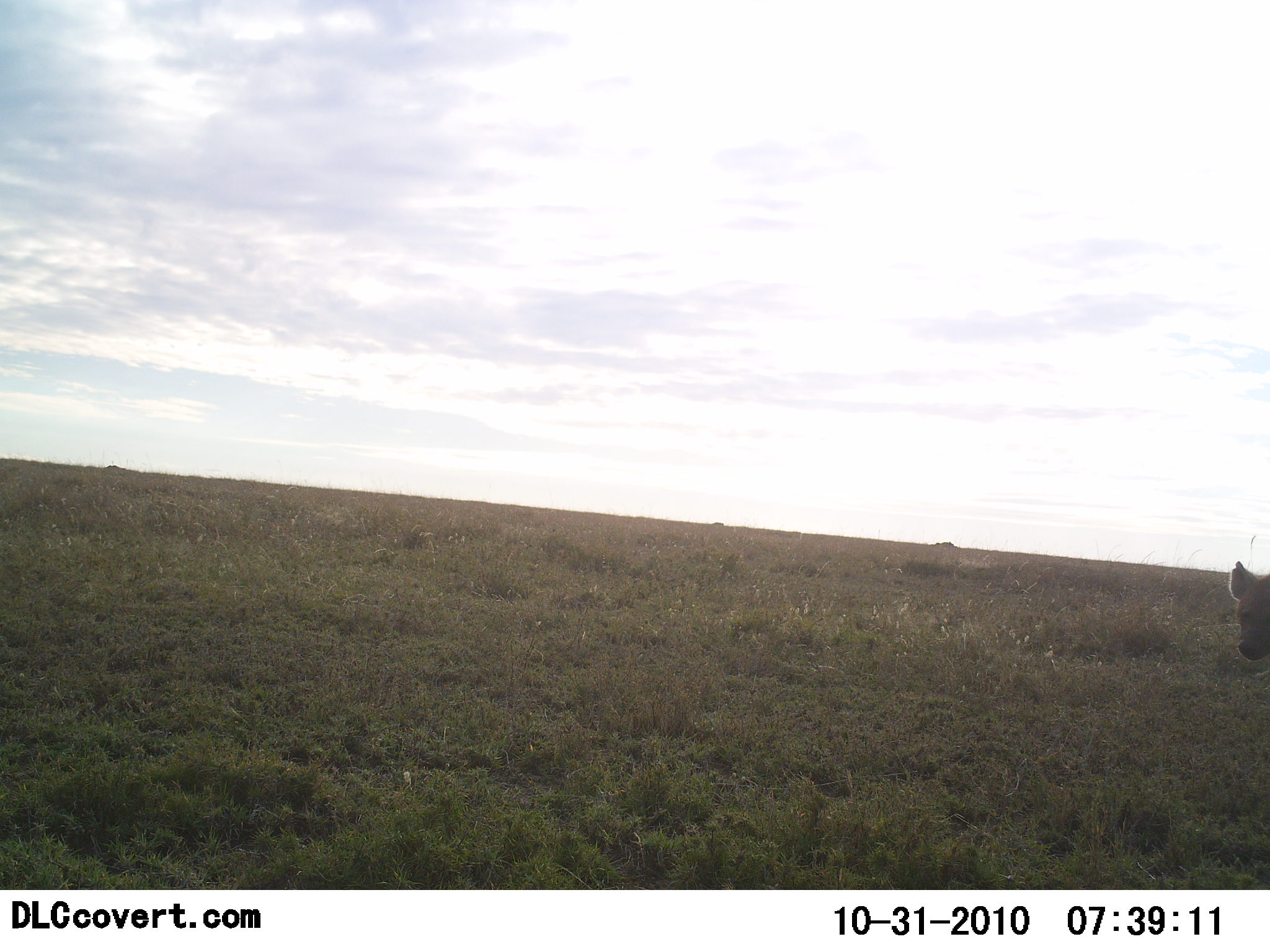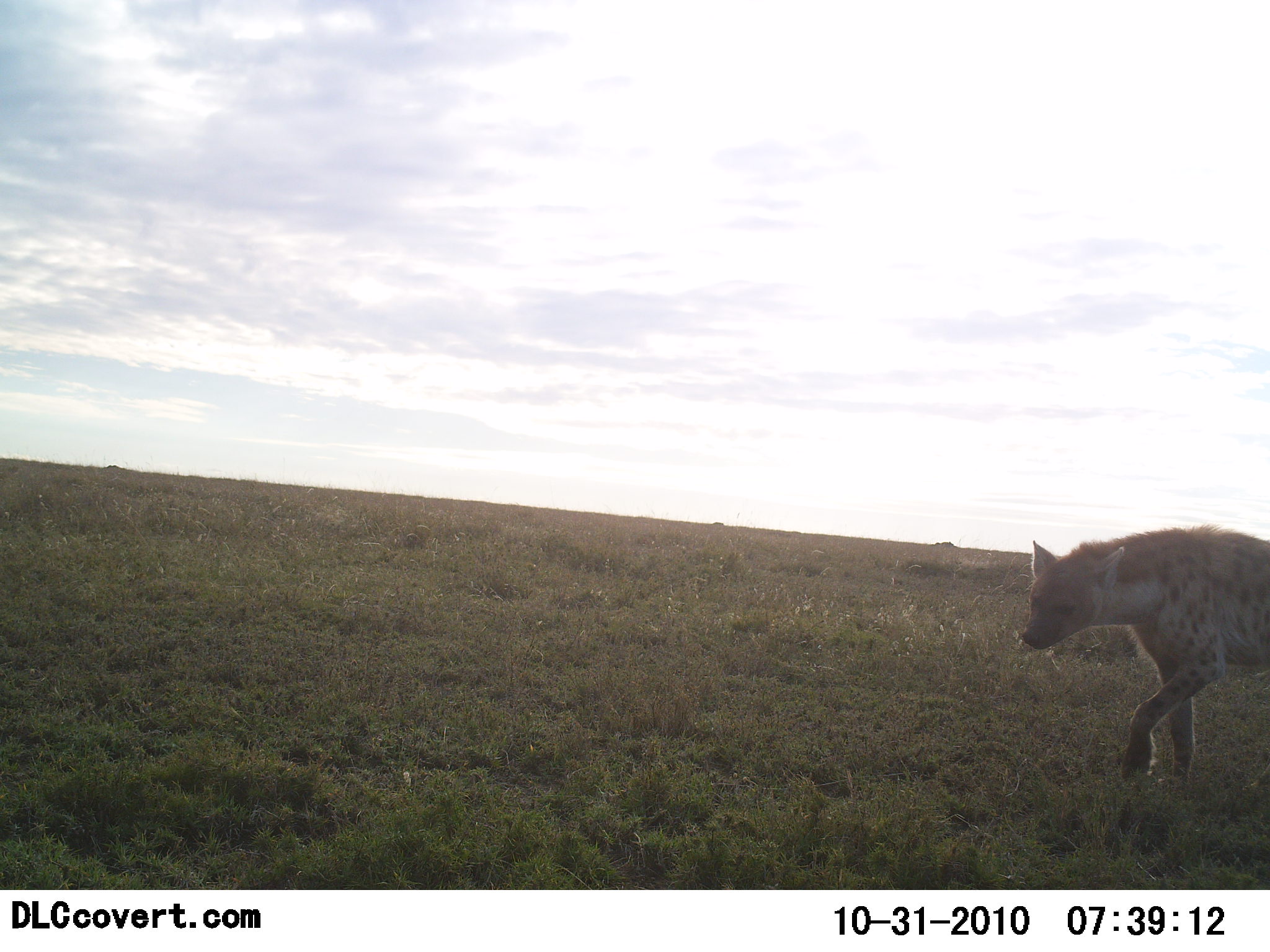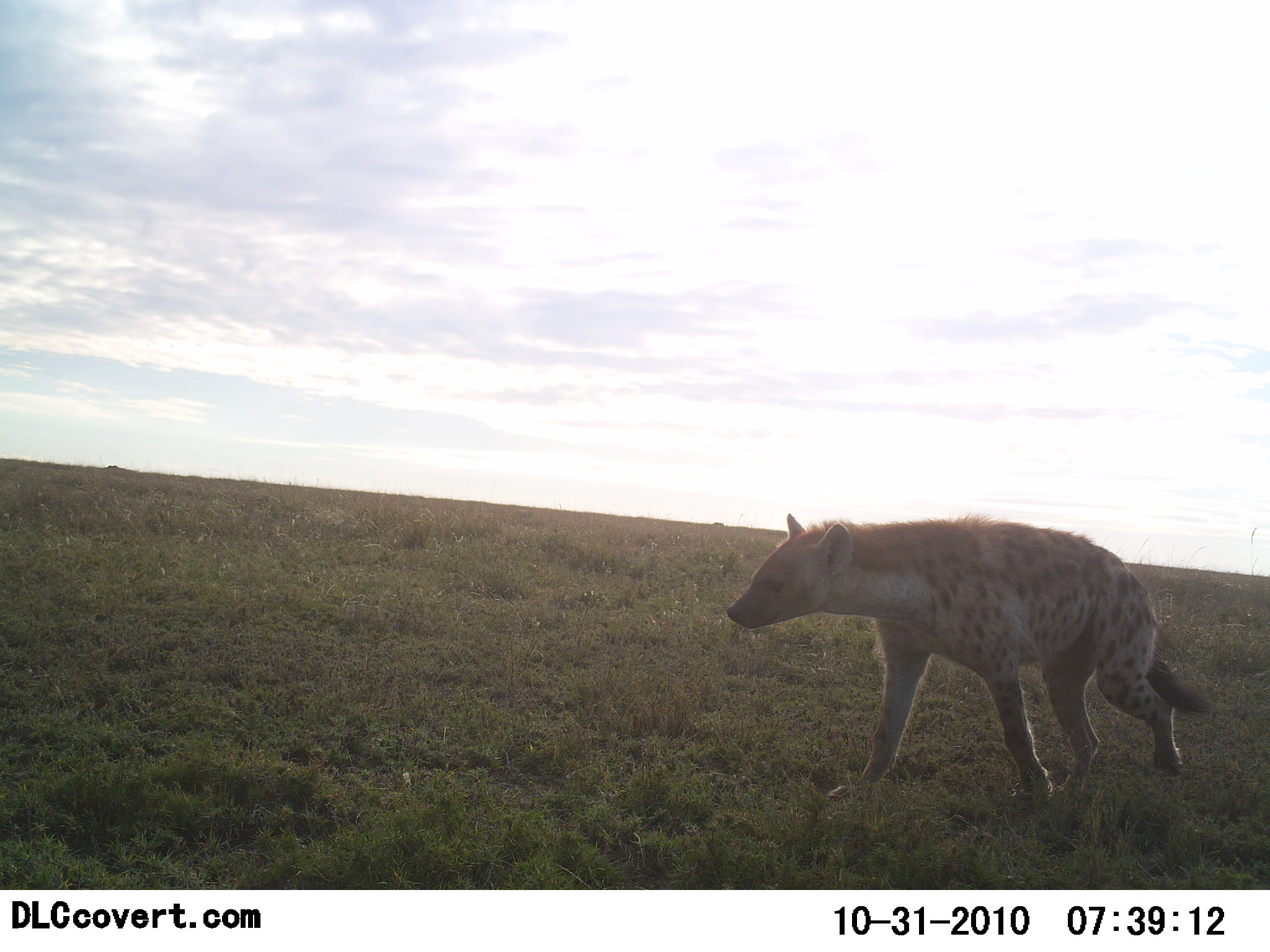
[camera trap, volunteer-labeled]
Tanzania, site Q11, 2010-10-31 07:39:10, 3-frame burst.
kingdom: Animalia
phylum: Chordata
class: Mammalia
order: Carnivora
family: Hyaenidae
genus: Crocuta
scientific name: Crocuta crocuta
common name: spotted hyena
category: hyenaspotted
Hyenaspotted (spotted hyena) (Crocuta crocuta), count 1. Behavior (volunteer vote fractions): standing 0%, resting 0%, moving 100%, interacting 0%. Young present (vote fraction): 0%. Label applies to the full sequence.